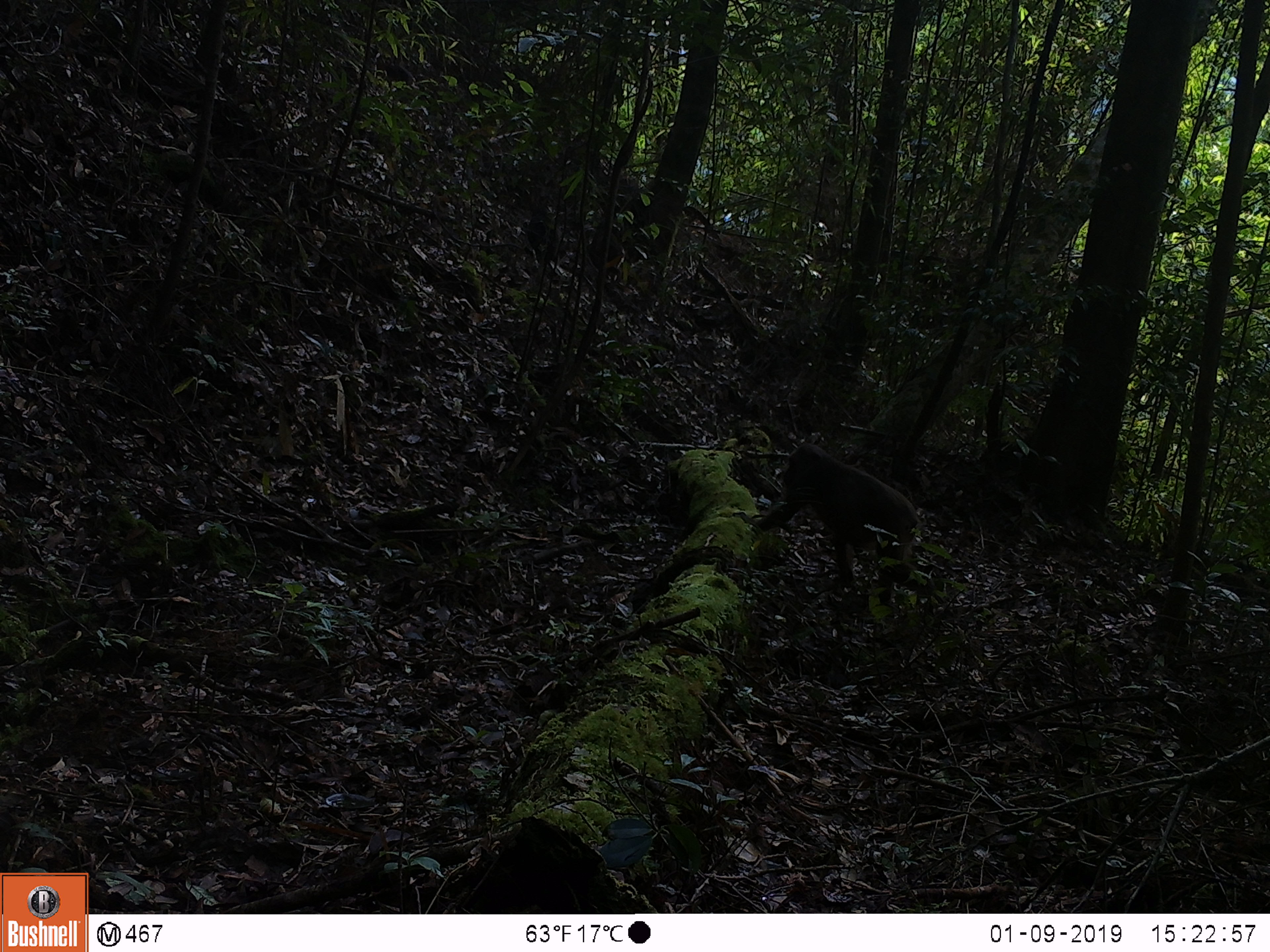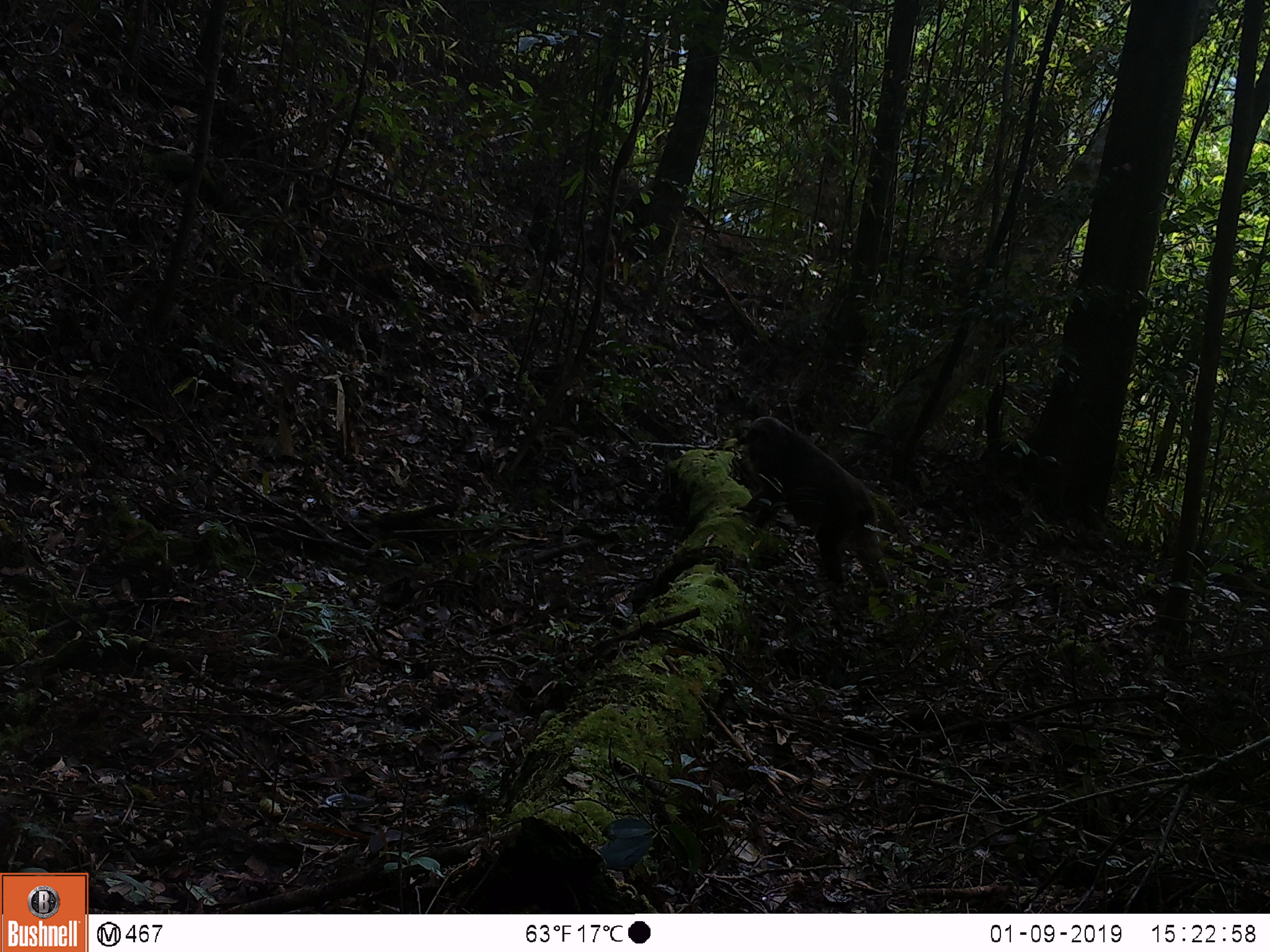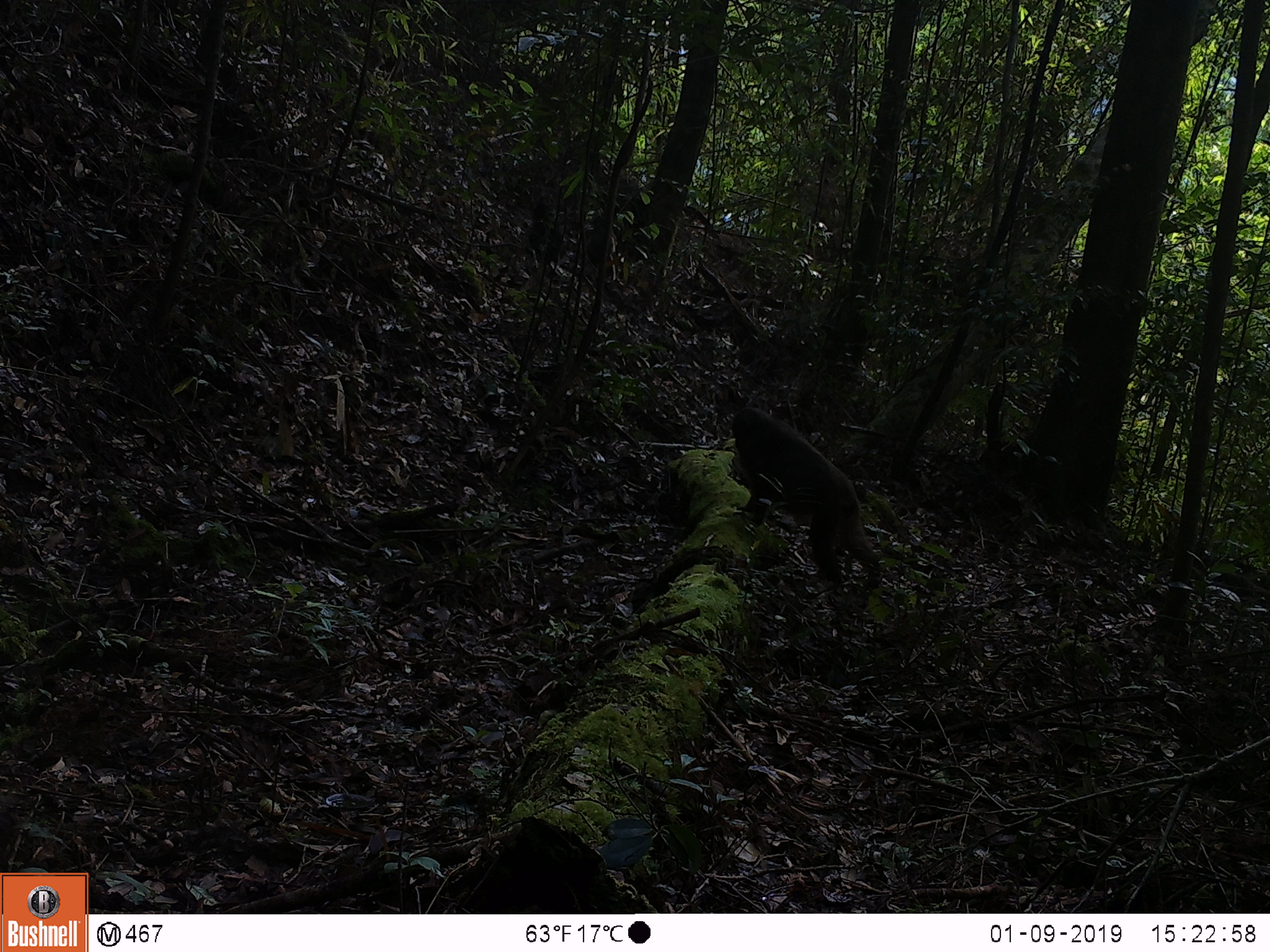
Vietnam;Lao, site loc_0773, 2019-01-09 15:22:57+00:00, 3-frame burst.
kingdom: Animalia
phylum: Chordata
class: Mammalia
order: Primates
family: Cercopithecidae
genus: Macaca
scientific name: Macaca arctoides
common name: stump-tailed macaque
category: stump tailed macaque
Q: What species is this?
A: Stump tailed macaque (stump-tailed macaque) (Macaca arctoides).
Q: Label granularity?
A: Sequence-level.